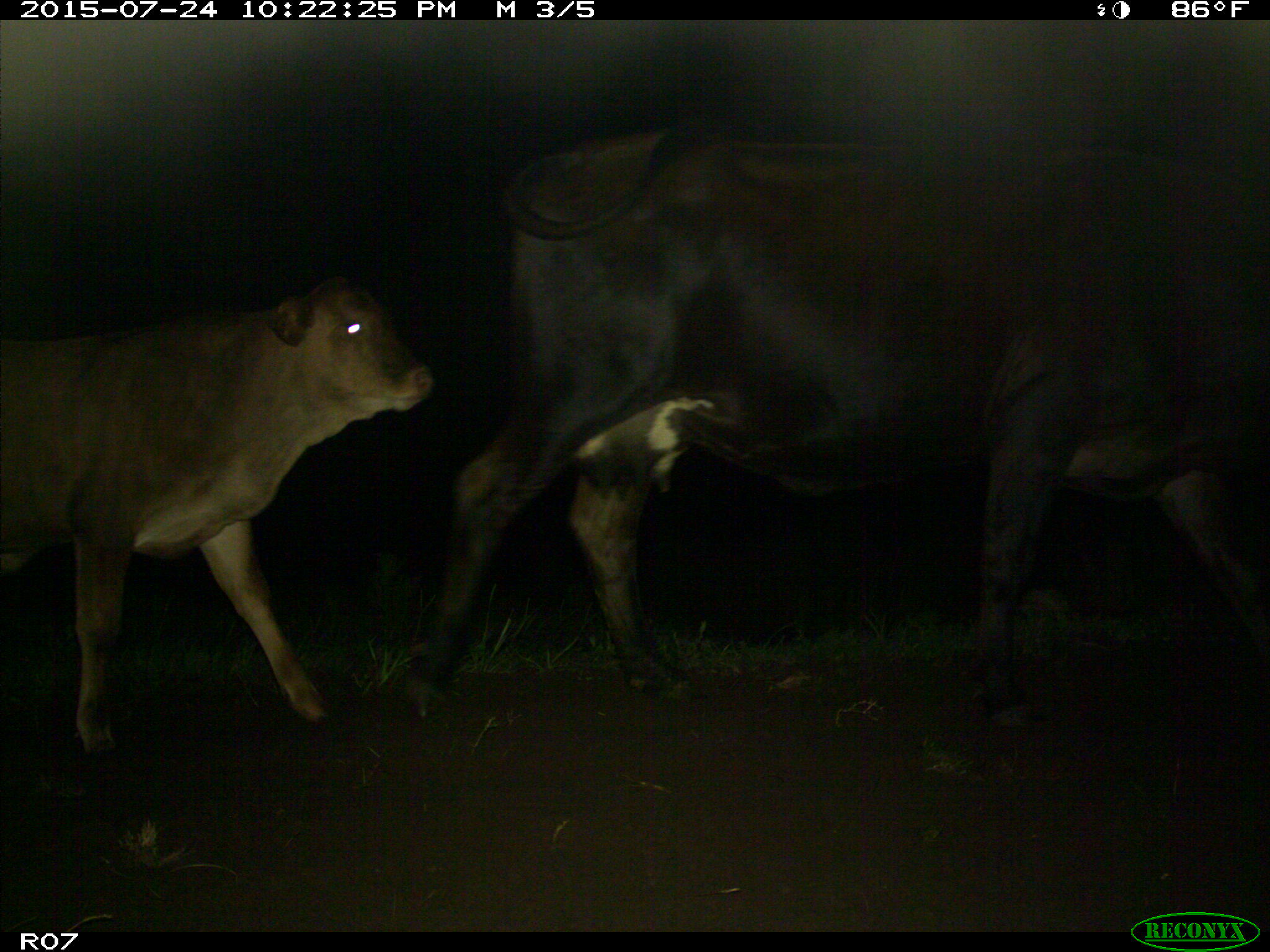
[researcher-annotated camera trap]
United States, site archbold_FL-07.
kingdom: Animalia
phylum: Chordata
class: Mammalia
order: Artiodactyla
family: Bovidae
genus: Bos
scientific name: Bos taurus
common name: domestic cow